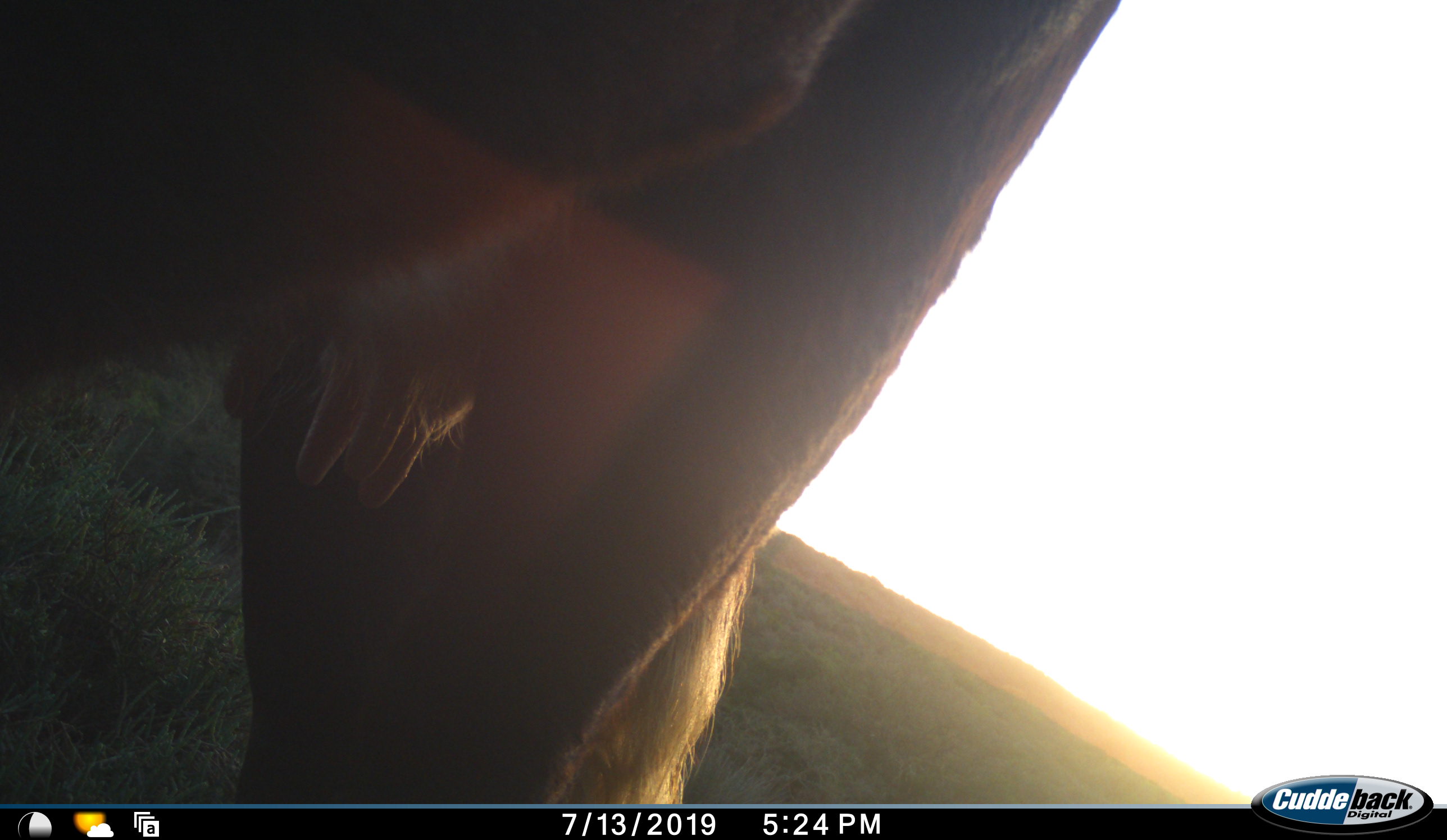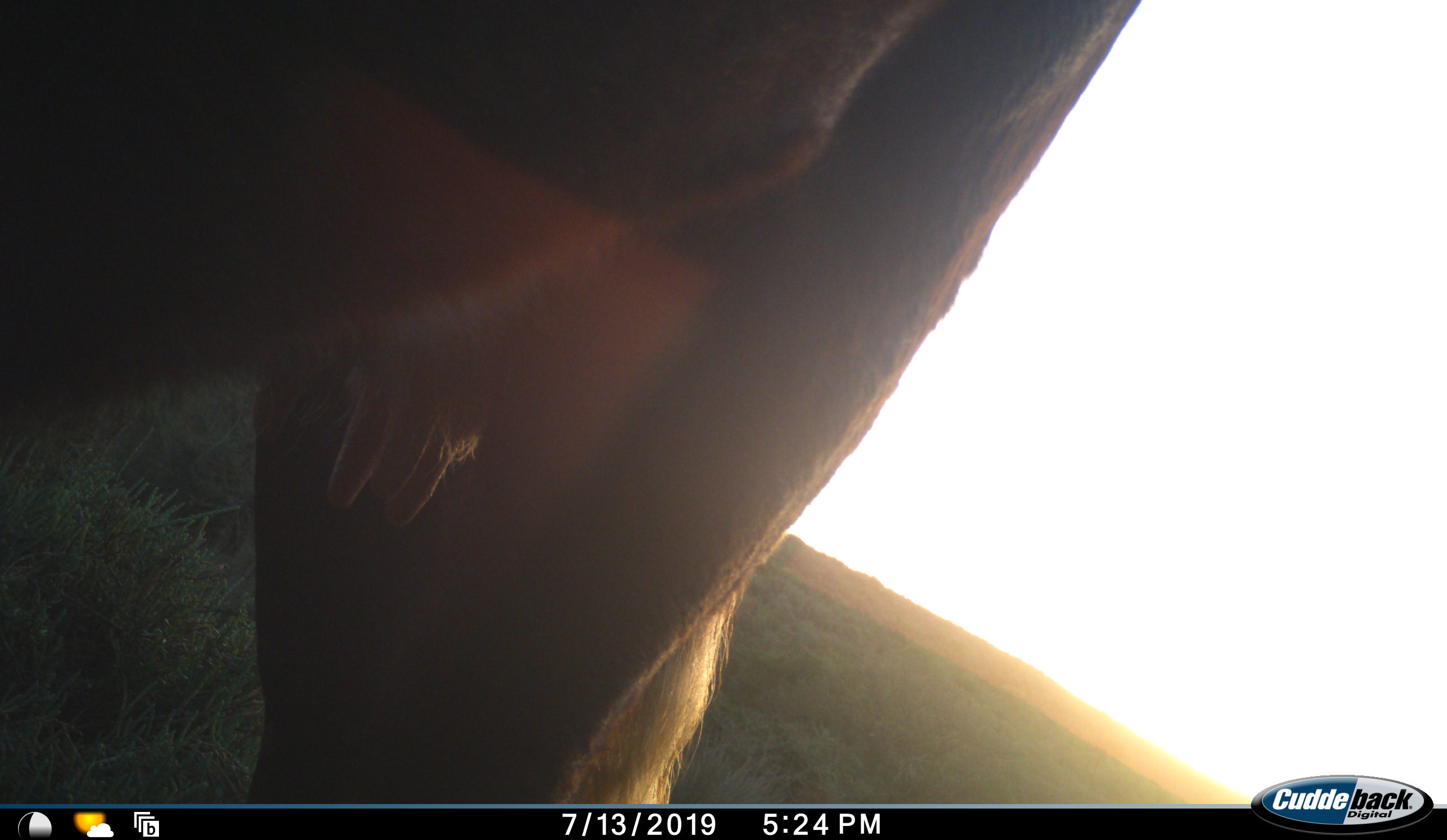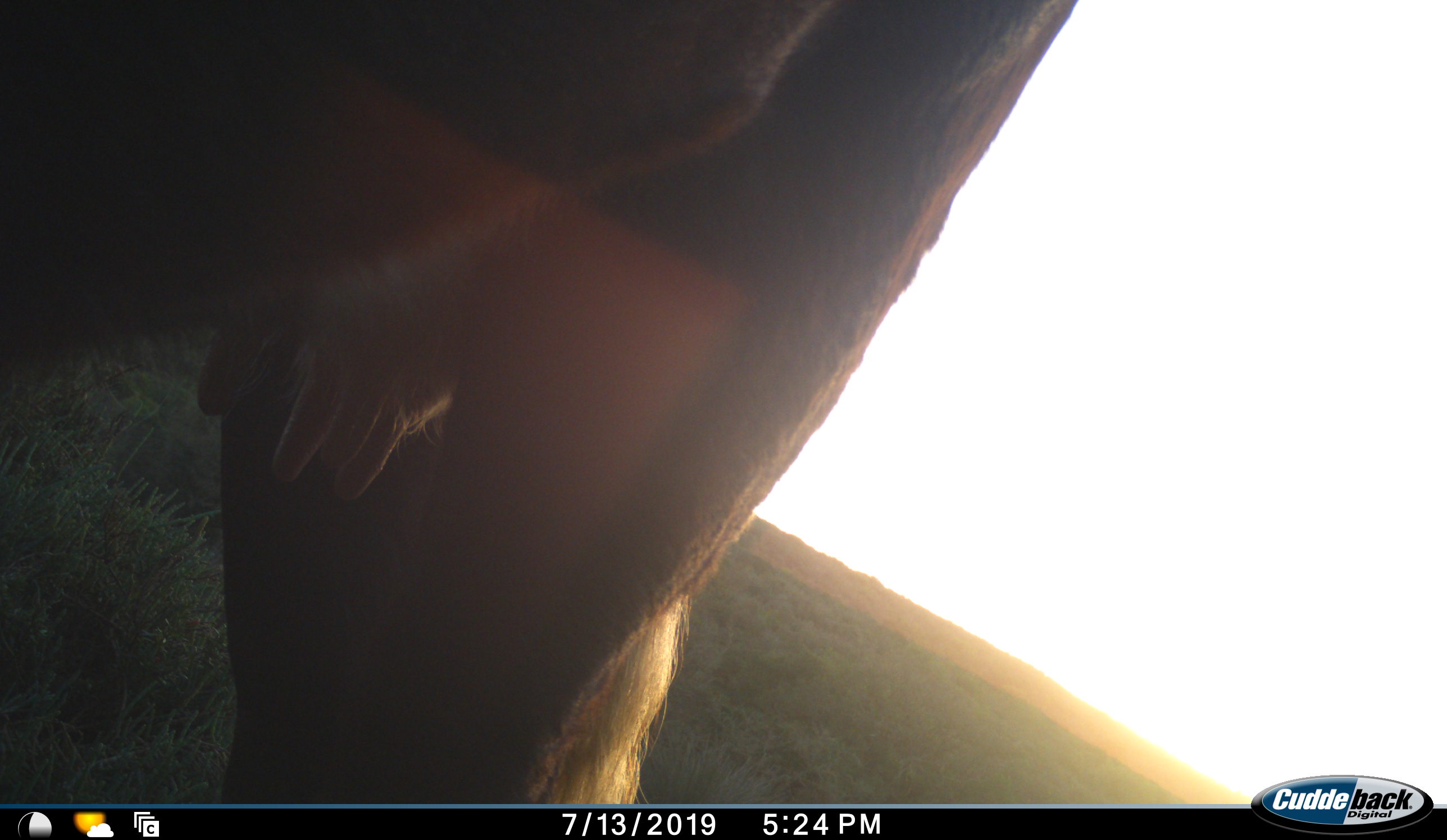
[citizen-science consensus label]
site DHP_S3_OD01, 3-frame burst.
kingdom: Animalia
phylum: Chordata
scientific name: Vertebrata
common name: domestic animal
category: domesticanimal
Domesticanimal (domestic animal) (Vertebrata), count 1. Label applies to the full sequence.